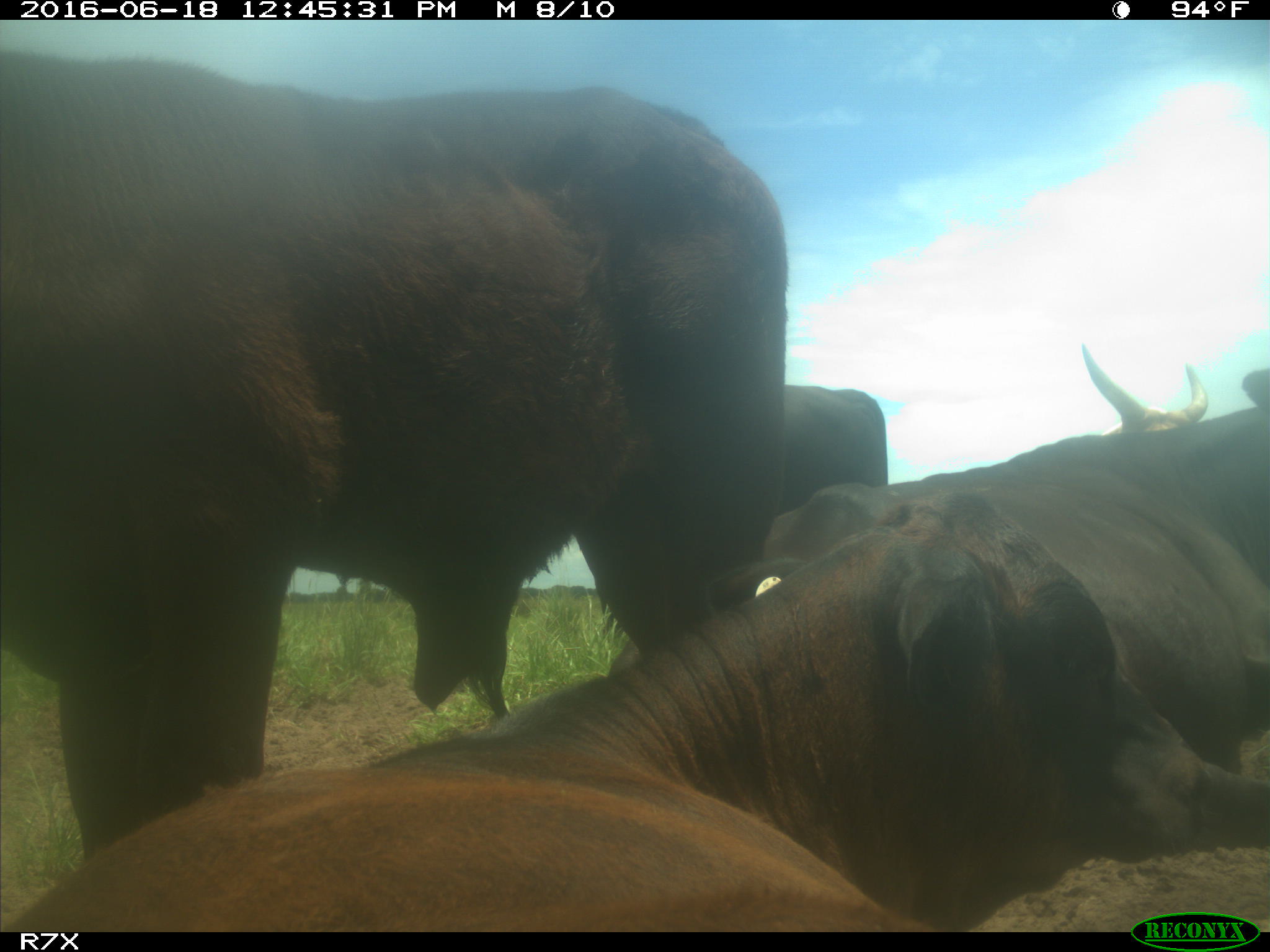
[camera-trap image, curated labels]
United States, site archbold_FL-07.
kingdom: Animalia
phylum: Chordata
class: Mammalia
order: Artiodactyla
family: Bovidae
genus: Bos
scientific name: Bos taurus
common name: domestic cow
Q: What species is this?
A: Bos taurus (domestic cow).